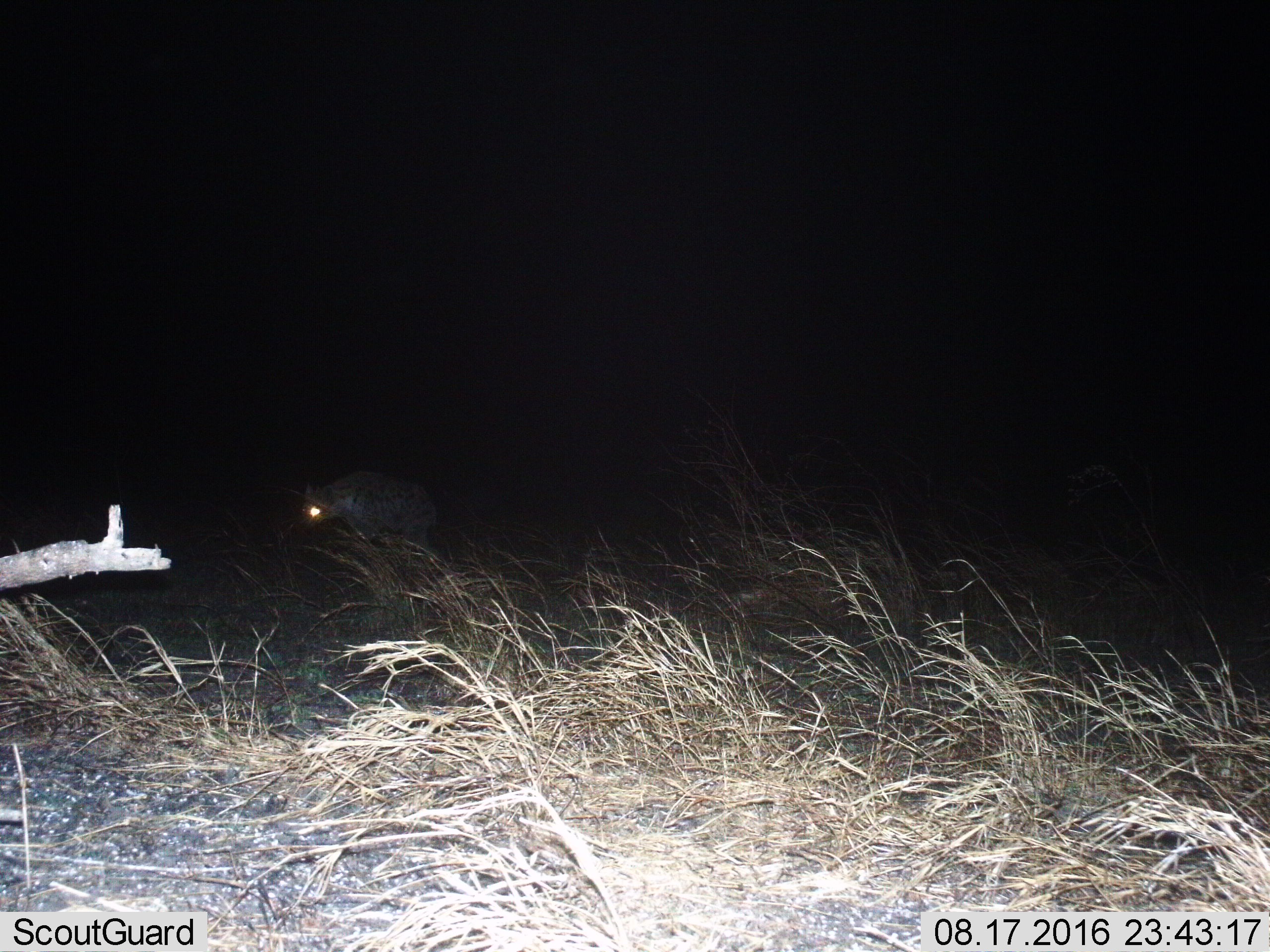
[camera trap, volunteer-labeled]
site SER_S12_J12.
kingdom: Animalia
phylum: Chordata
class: Mammalia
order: Carnivora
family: Hyaenidae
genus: Crocuta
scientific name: Crocuta crocuta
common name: spotted hyena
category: hyenaspotted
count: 1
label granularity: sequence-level